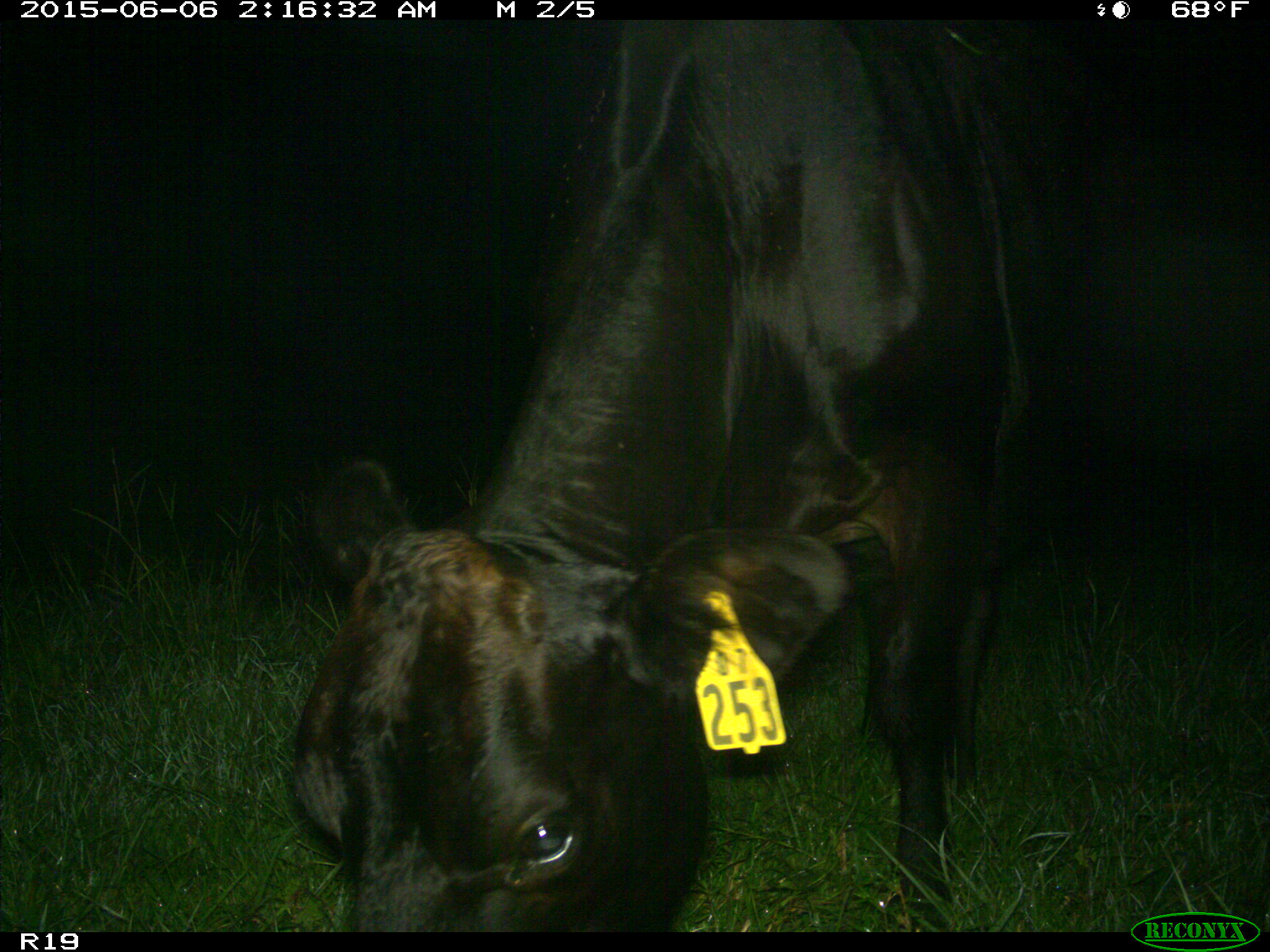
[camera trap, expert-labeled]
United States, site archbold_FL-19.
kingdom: Animalia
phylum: Chordata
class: Mammalia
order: Artiodactyla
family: Bovidae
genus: Bos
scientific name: Bos taurus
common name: domestic cow